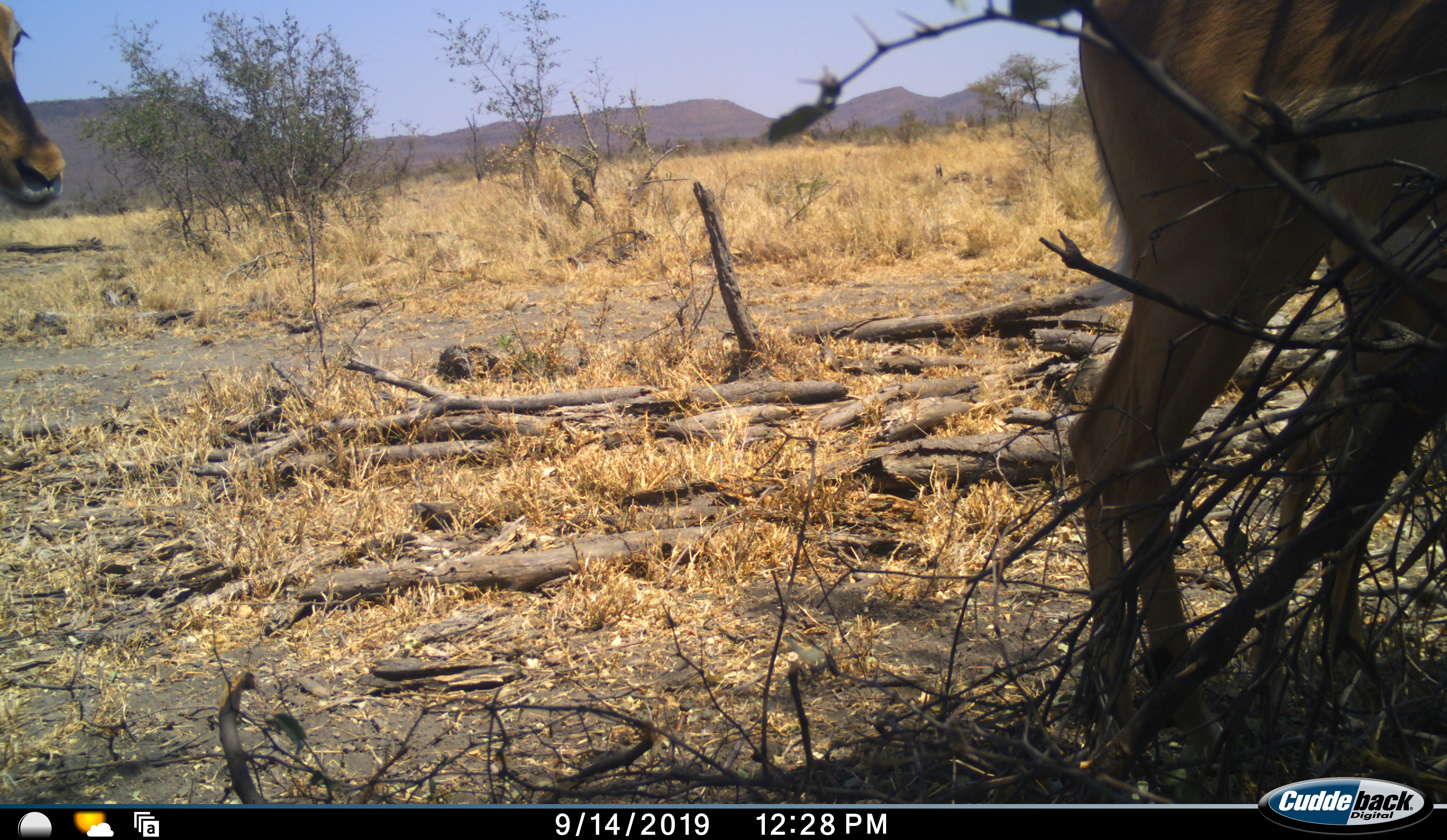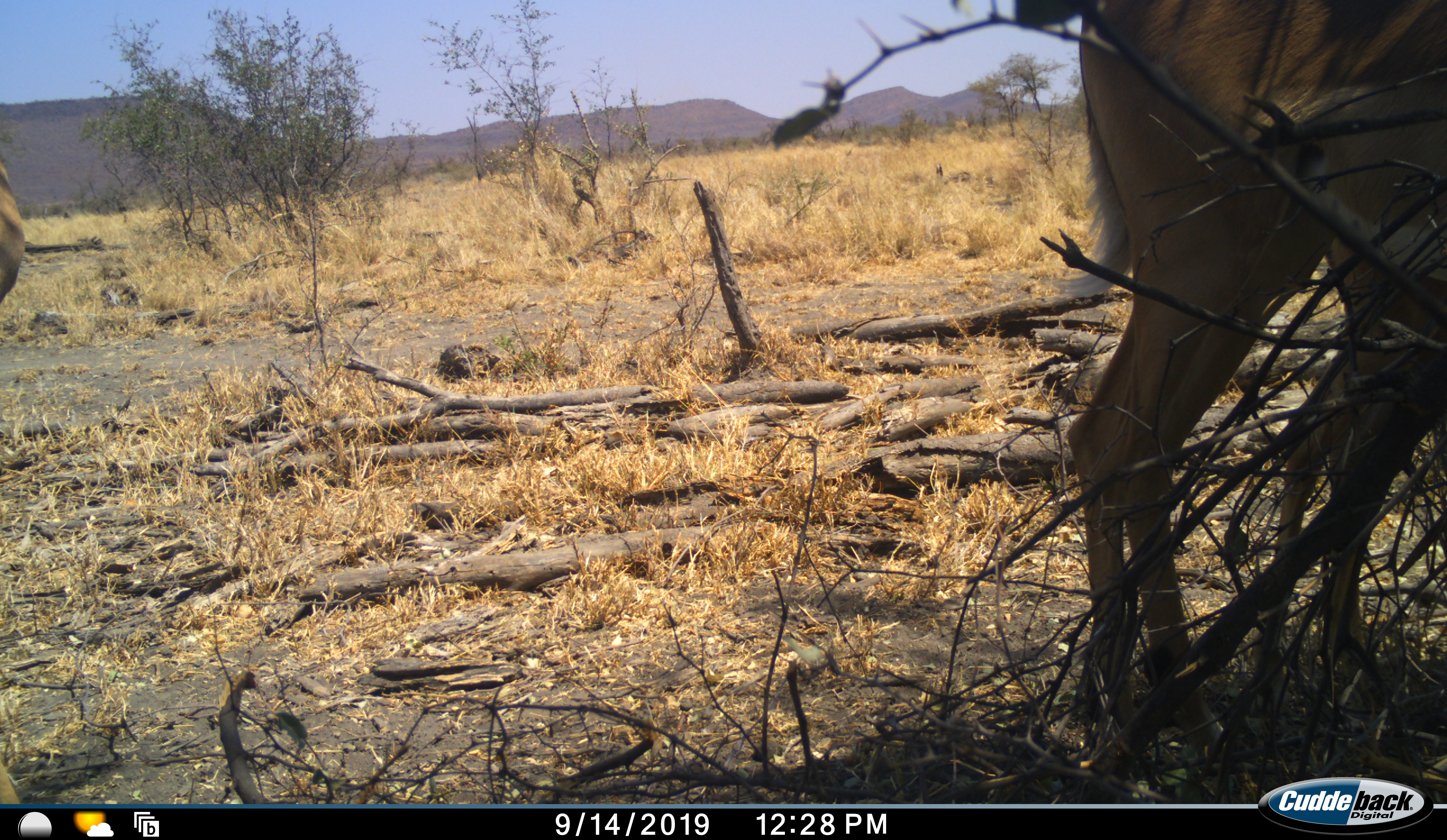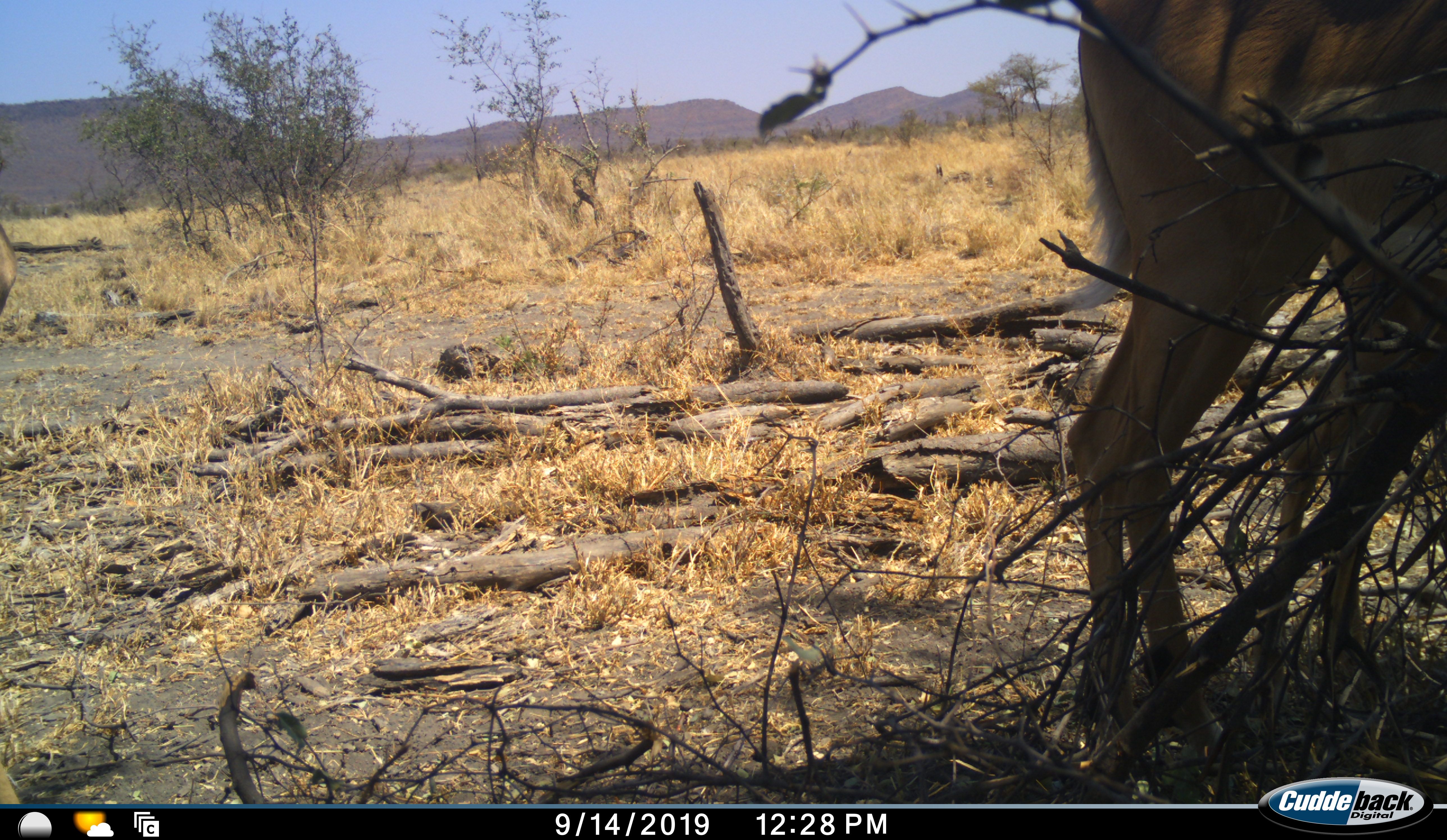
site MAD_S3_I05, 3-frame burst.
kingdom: Animalia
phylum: Chordata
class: Mammalia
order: Artiodactyla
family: Bovidae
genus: Aepyceros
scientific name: Aepyceros melampus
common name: impala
Impala (Aepyceros melampus), count 2. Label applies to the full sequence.